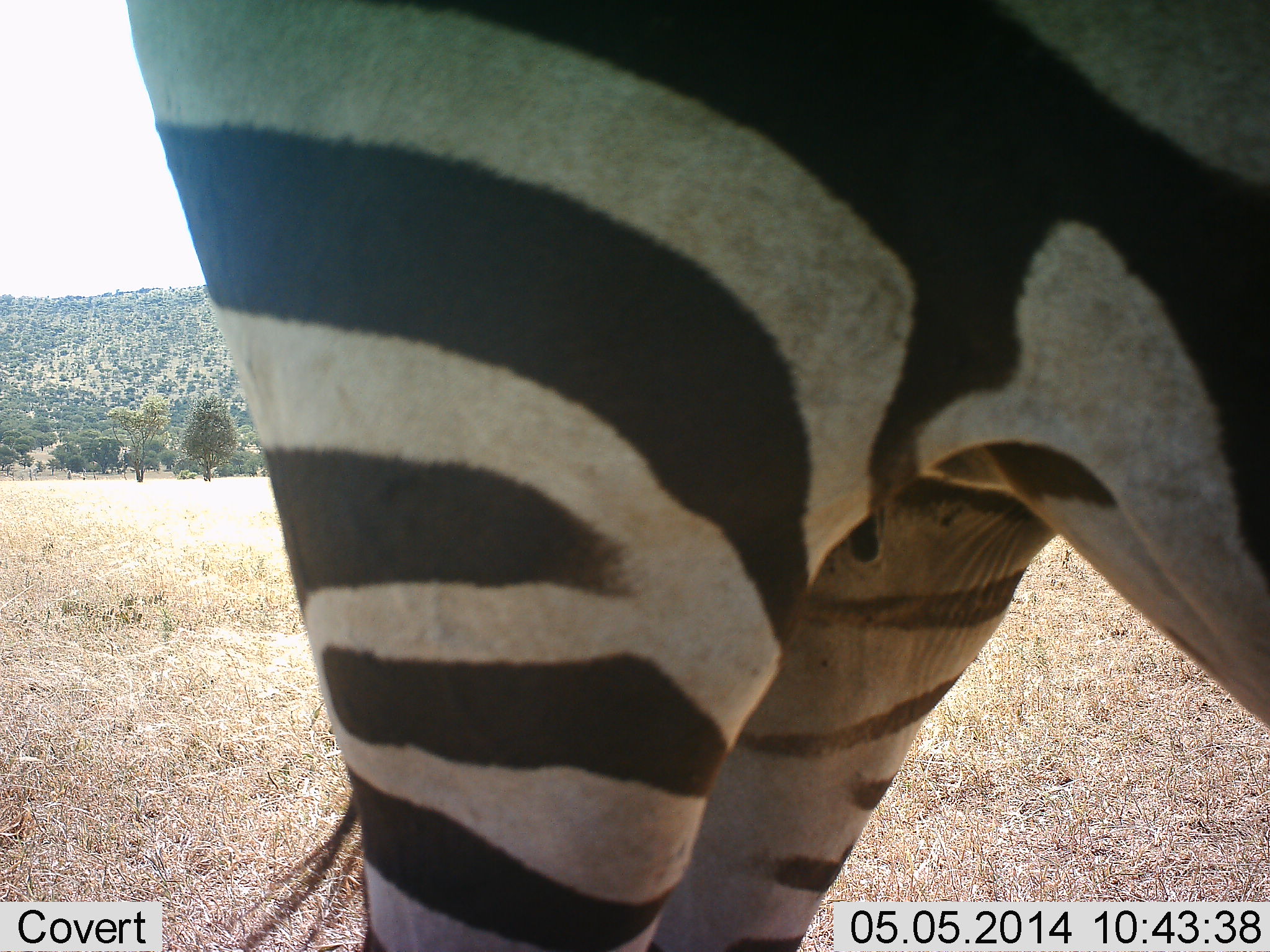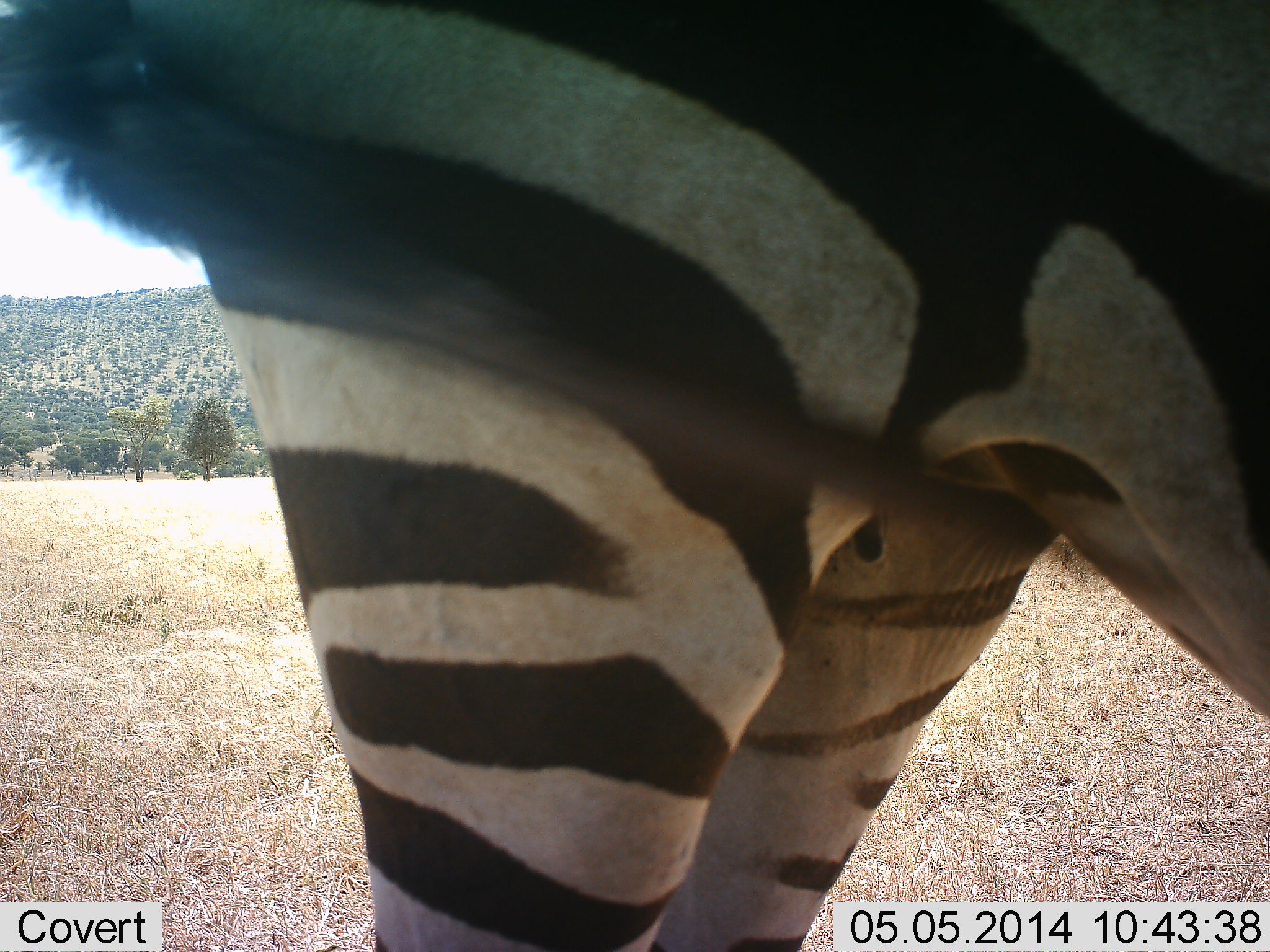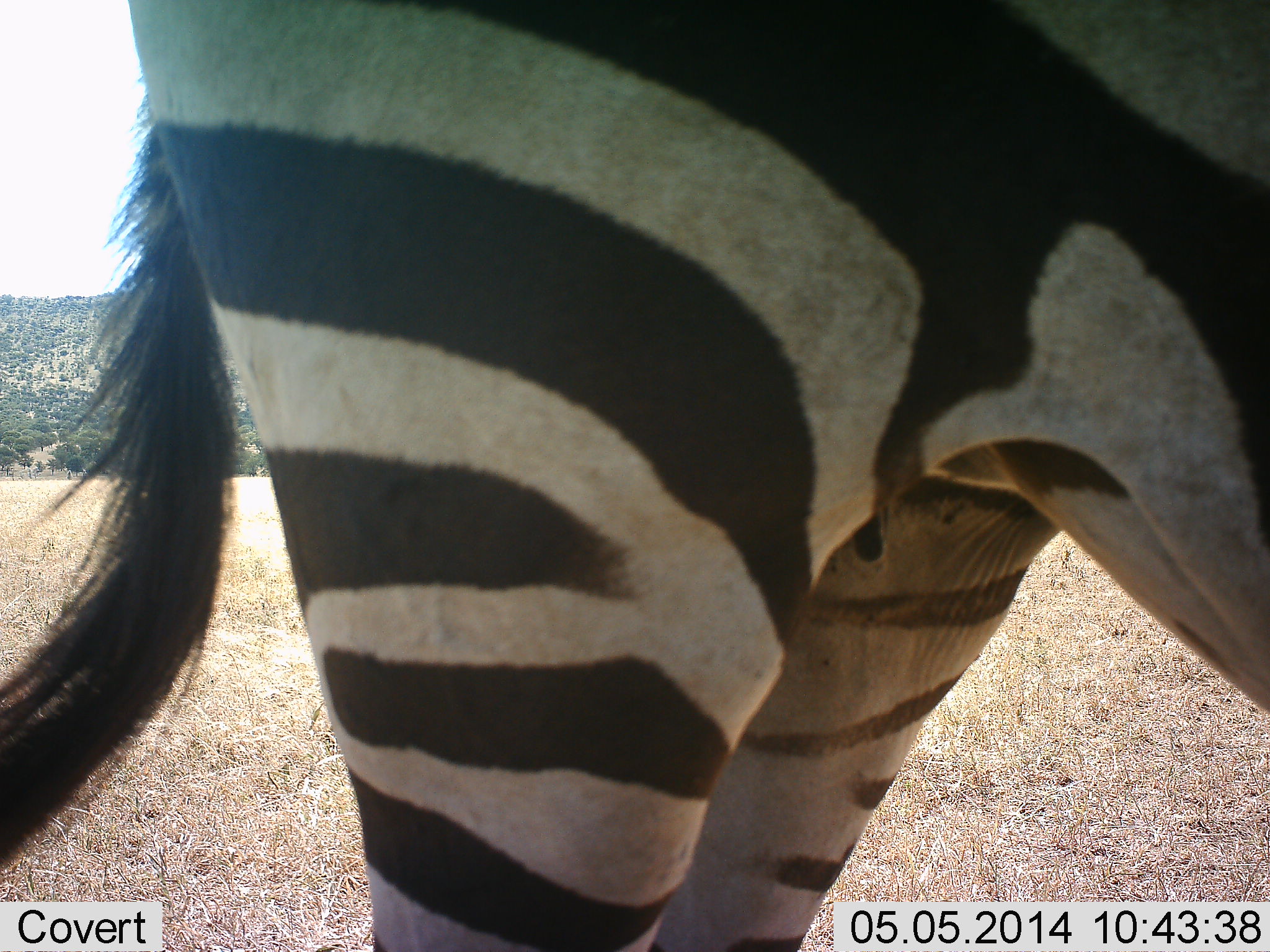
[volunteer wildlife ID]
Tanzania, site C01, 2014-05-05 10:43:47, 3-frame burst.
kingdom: Animalia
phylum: Chordata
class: Mammalia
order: Perissodactyla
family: Equidae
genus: Equus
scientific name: Equus quagga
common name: plains zebra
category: zebra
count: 1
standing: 92%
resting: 4%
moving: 0%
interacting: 0%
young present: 0%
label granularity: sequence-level